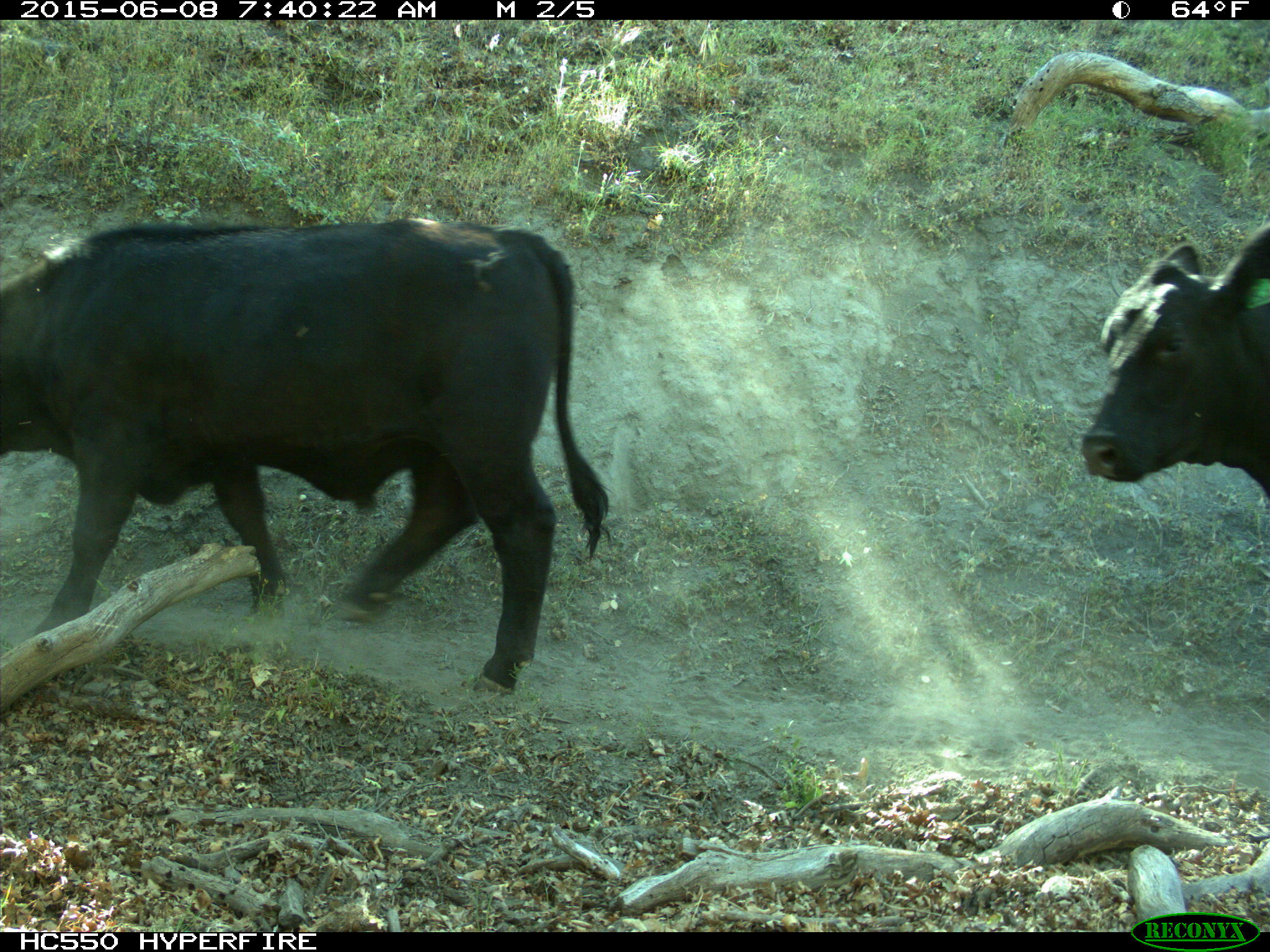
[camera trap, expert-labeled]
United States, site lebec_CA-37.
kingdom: Animalia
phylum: Chordata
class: Mammalia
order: Artiodactyla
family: Bovidae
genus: Bos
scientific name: Bos taurus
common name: domestic cow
Bos taurus (domestic cow).